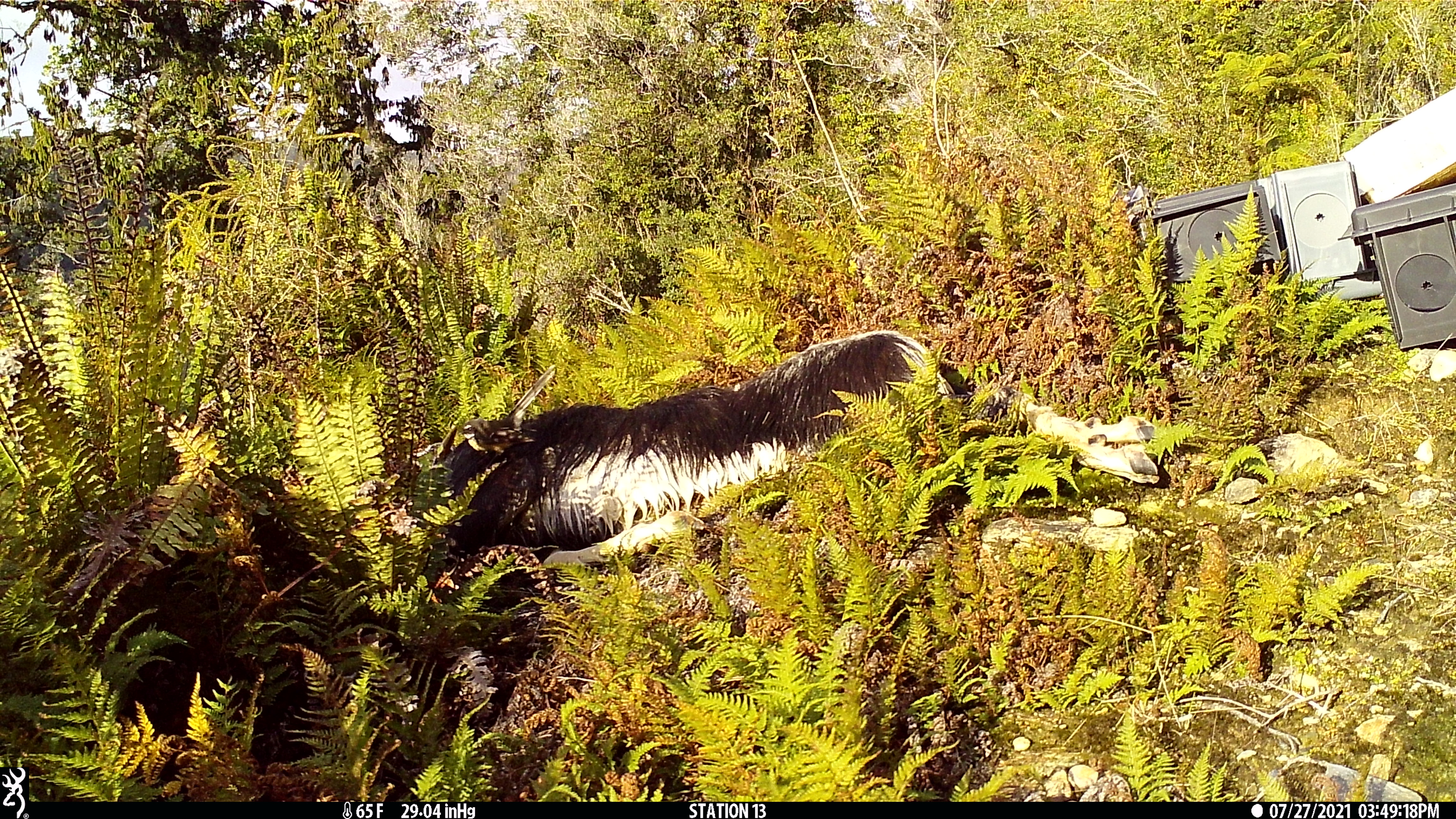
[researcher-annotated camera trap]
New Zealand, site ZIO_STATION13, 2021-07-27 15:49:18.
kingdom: Animalia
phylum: Chordata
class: Aves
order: Passeriformes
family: Rhipiduridae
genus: Rhipidura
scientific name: Rhipidura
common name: fantails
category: fantail